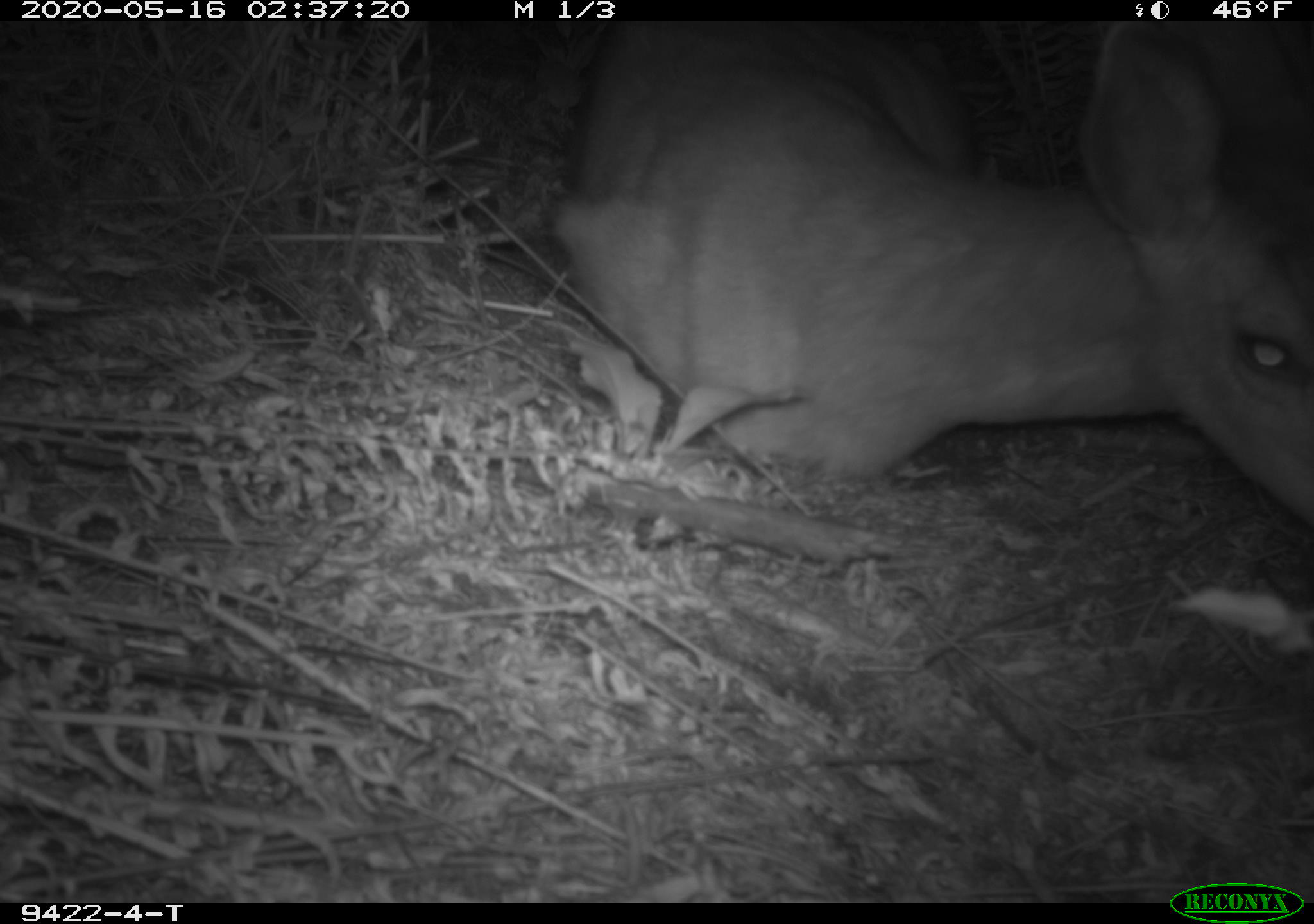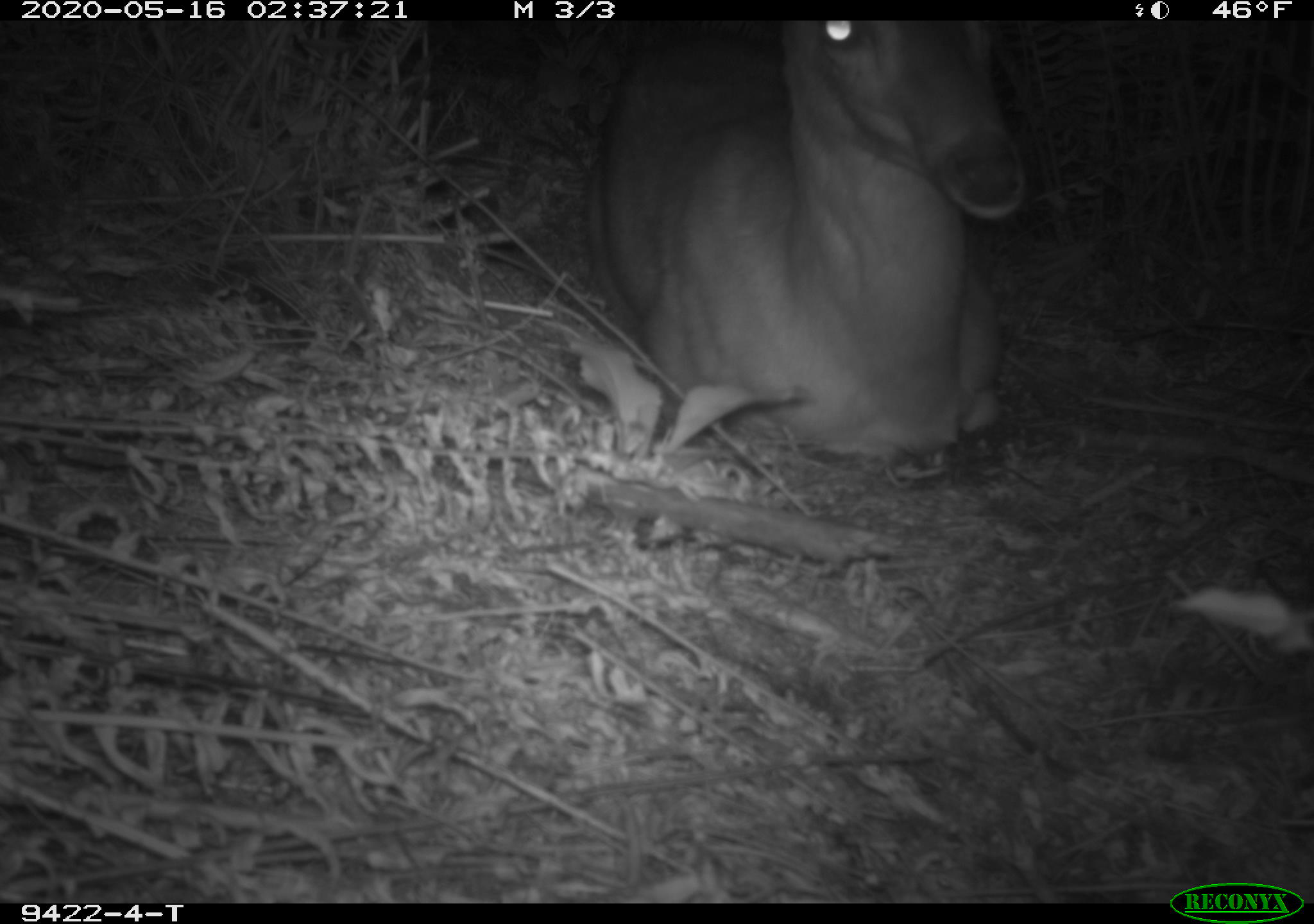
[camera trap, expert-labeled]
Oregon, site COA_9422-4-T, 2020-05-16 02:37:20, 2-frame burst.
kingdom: Animalia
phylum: Chordata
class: Mammalia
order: Artiodactyla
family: Cervidae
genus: Odocoileus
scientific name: Odocoileus hemionus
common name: black-tailed deer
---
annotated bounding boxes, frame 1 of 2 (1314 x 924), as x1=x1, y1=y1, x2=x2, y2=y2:
black-tailed deer: x1=533, y1=24, x2=1309, y2=555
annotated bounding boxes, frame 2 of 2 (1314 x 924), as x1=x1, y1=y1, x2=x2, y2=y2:
black-tailed deer: x1=559, y1=22, x2=1040, y2=486